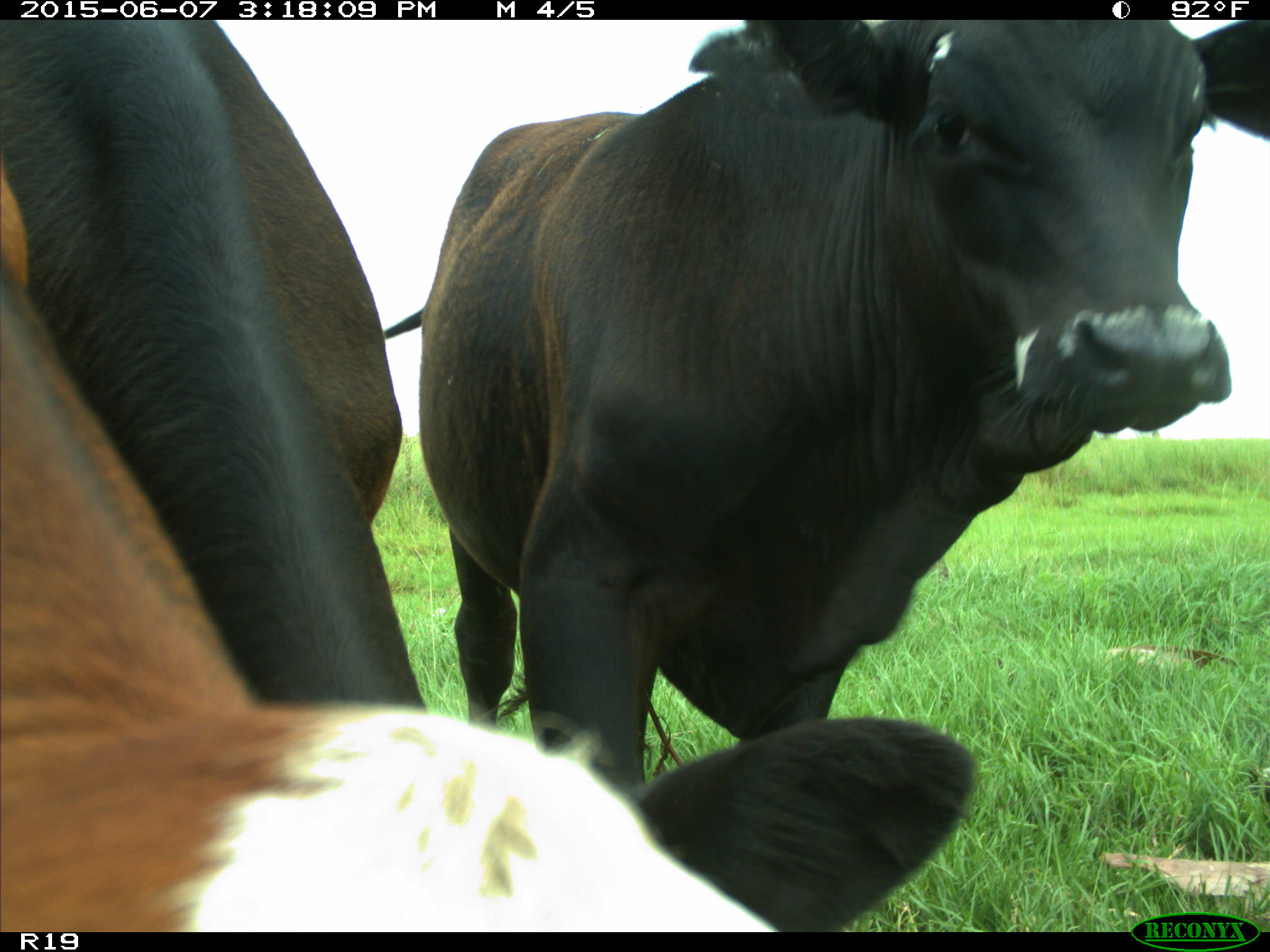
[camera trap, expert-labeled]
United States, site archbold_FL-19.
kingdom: Animalia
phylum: Chordata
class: Mammalia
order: Artiodactyla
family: Bovidae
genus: Bos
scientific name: Bos taurus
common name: domestic cow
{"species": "Bos taurus (domestic cow)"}